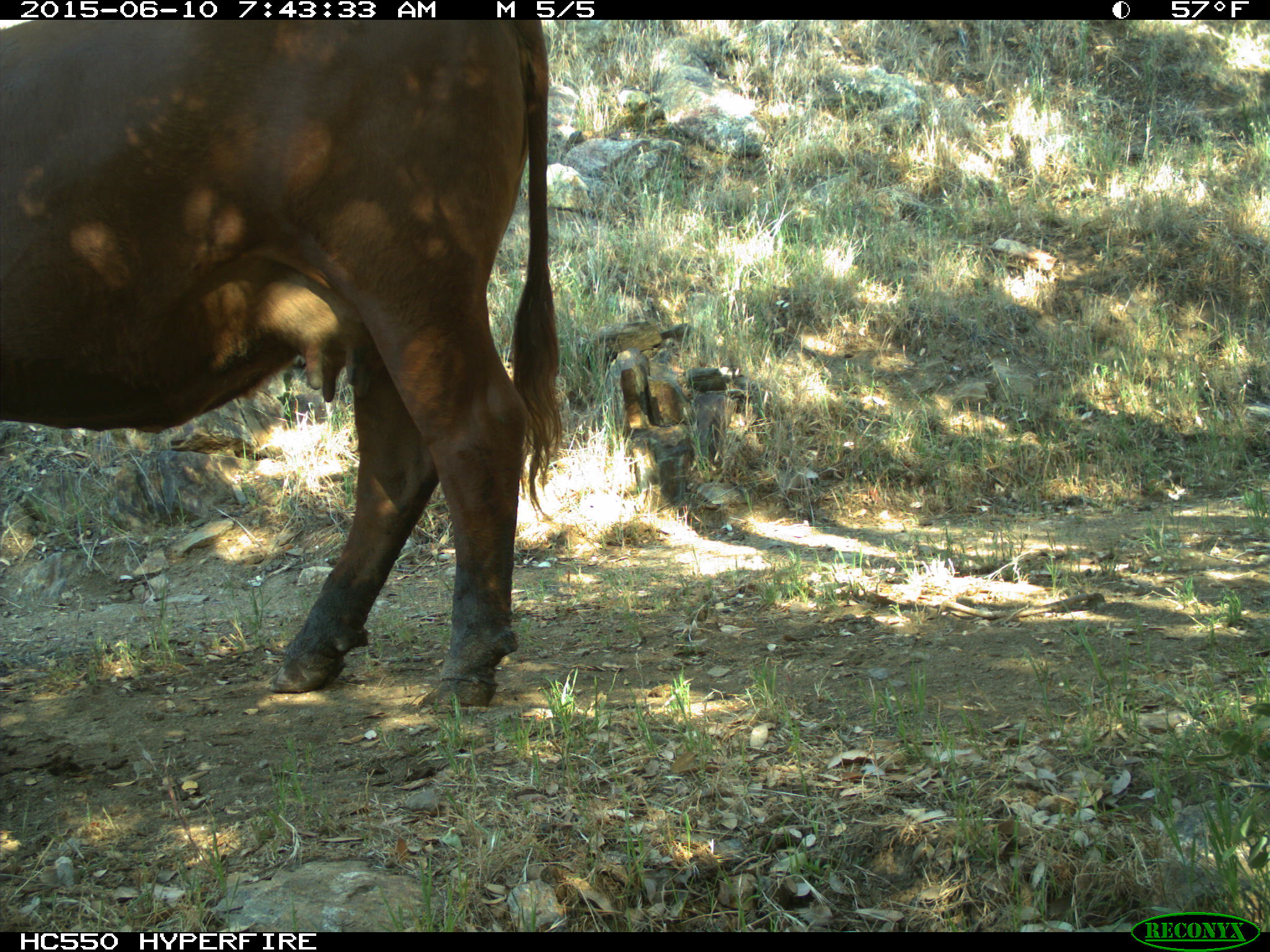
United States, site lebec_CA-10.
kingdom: Animalia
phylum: Chordata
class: Mammalia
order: Artiodactyla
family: Bovidae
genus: Bos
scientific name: Bos taurus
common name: domestic cow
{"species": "Bos taurus (domestic cow)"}